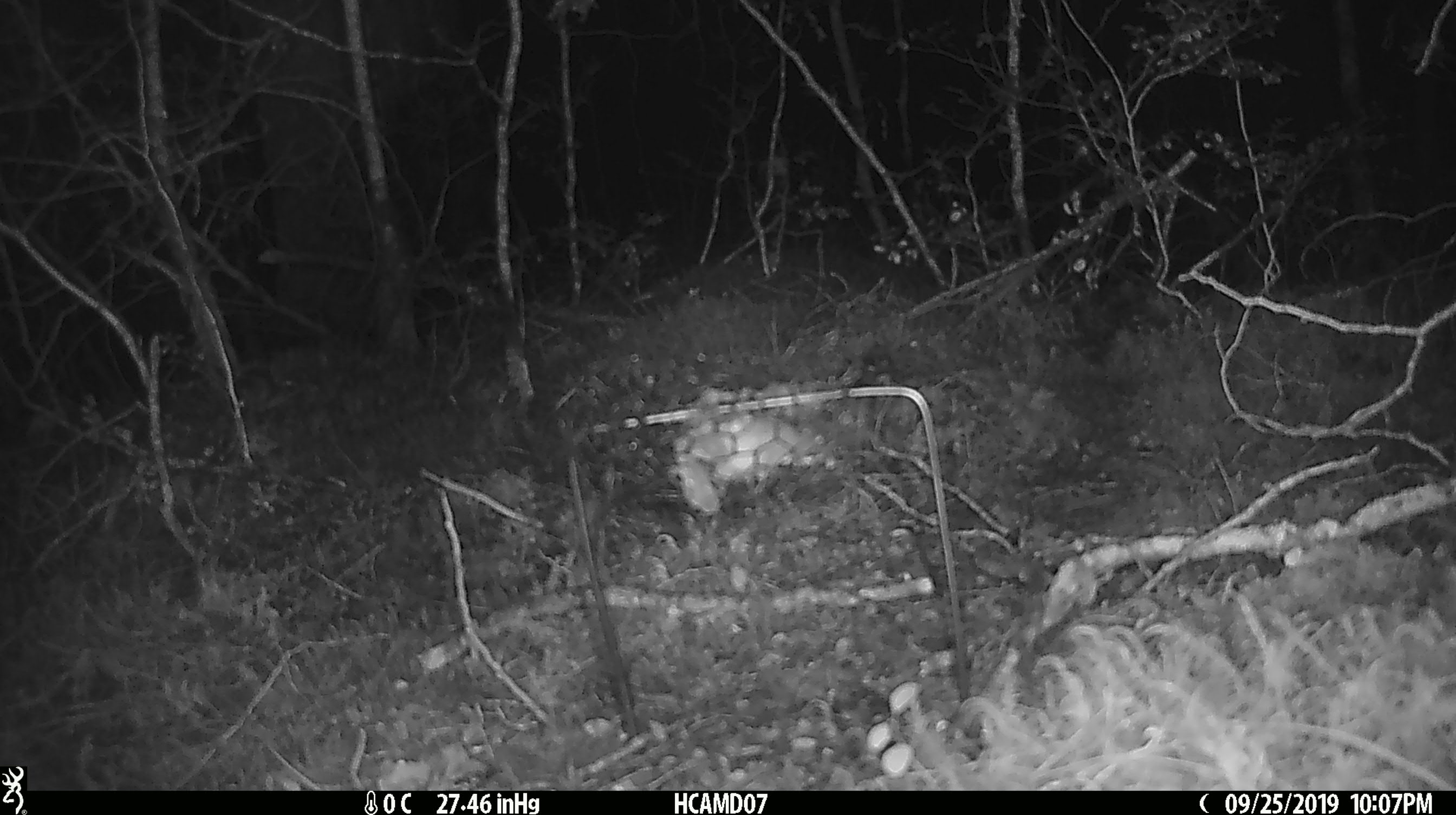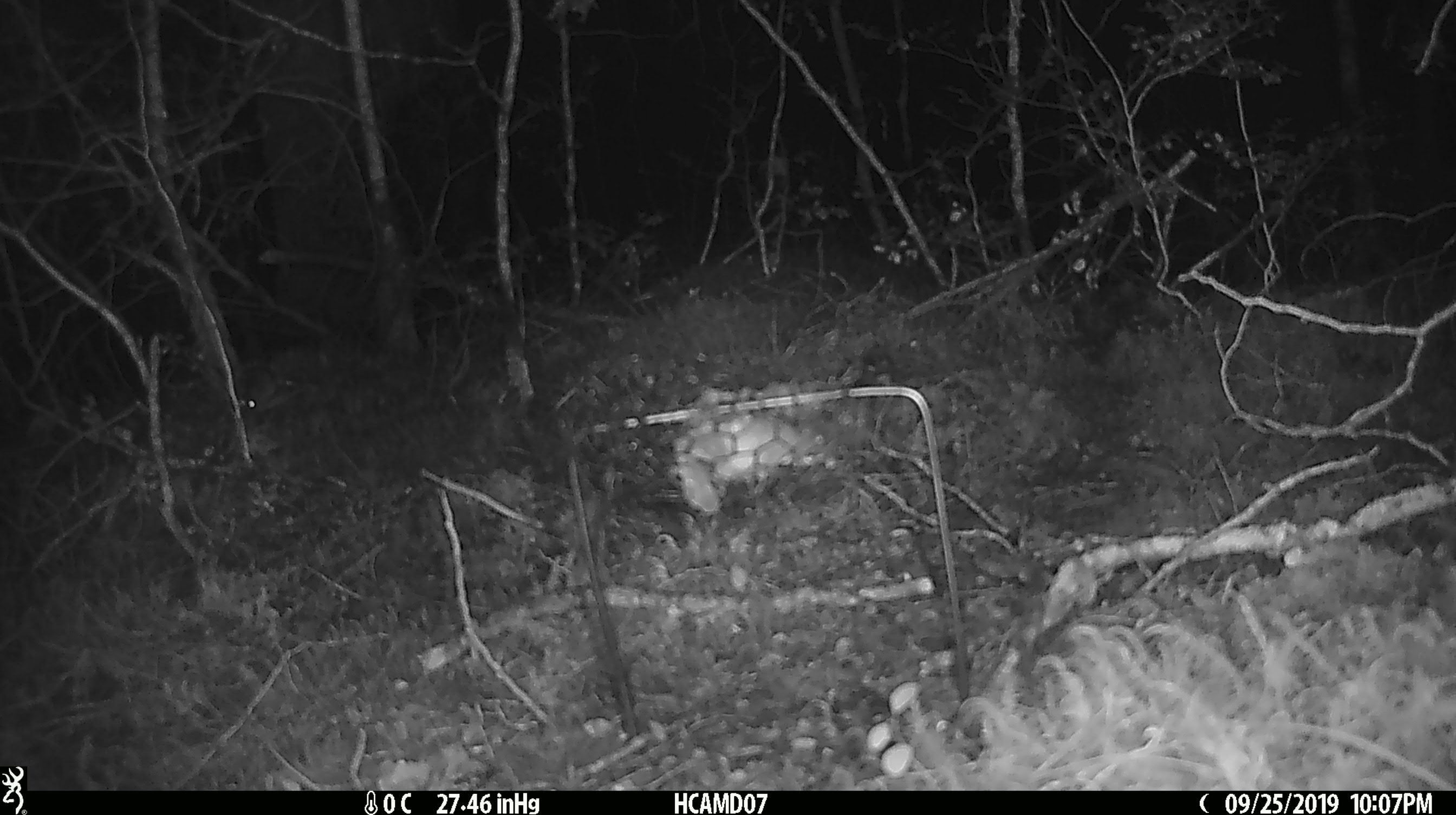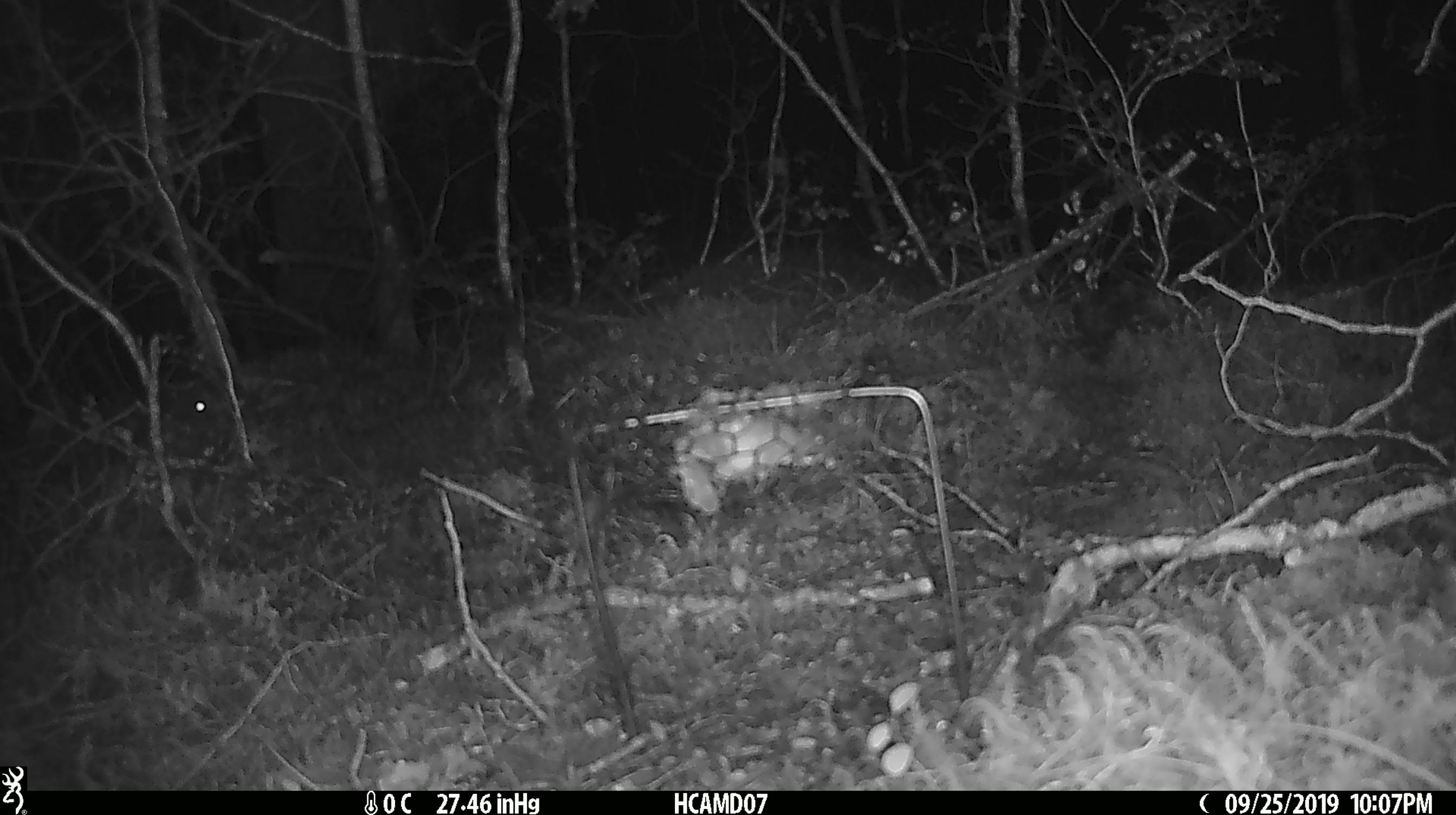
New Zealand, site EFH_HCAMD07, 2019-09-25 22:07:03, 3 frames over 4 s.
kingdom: Animalia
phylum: Chordata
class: Mammalia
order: Rodentia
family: Muridae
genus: Mus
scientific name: Mus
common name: mouse